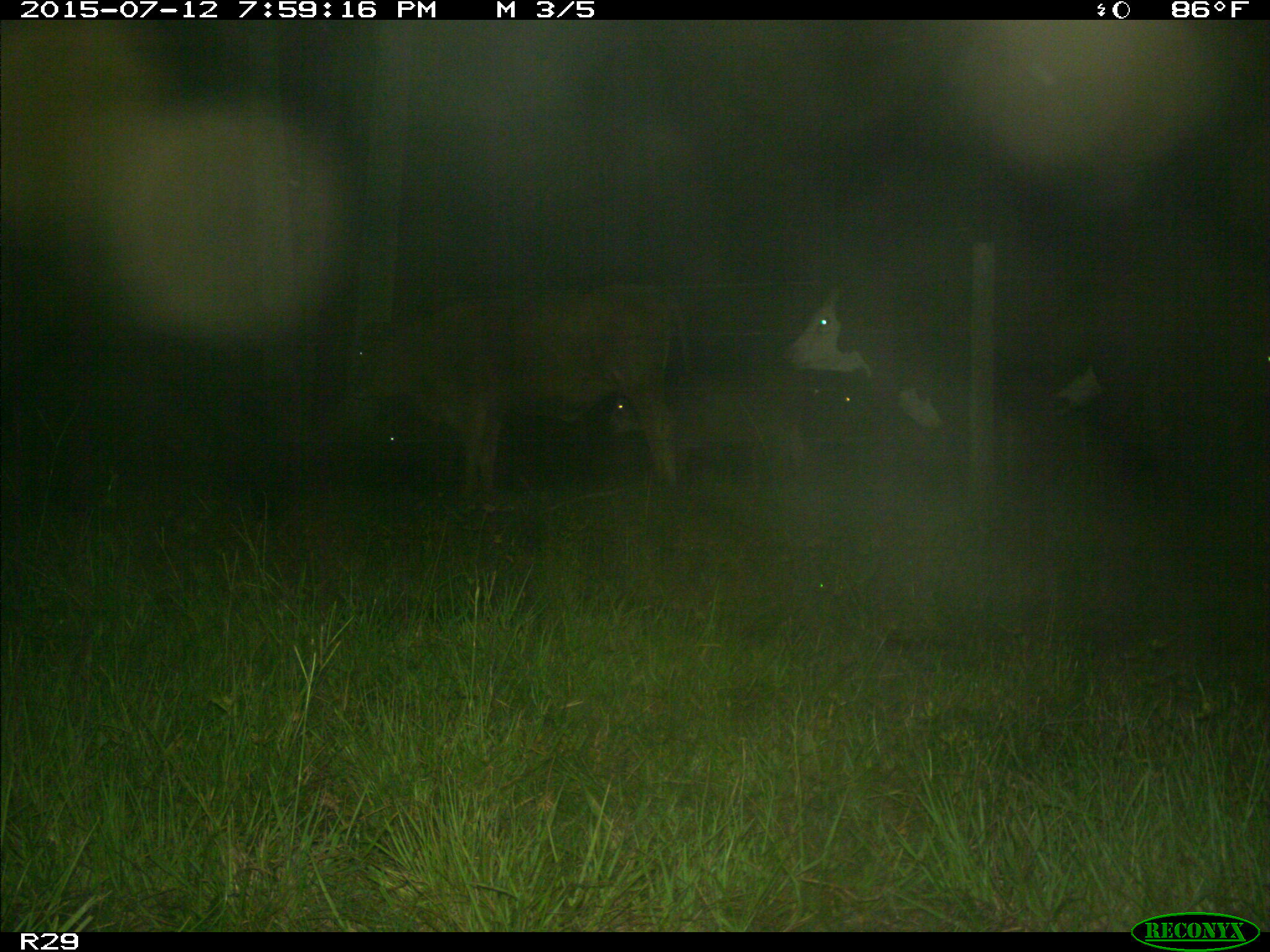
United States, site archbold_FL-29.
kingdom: Animalia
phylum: Chordata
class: Mammalia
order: Artiodactyla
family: Bovidae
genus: Bos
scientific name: Bos taurus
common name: domestic cow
Bos taurus (domestic cow).